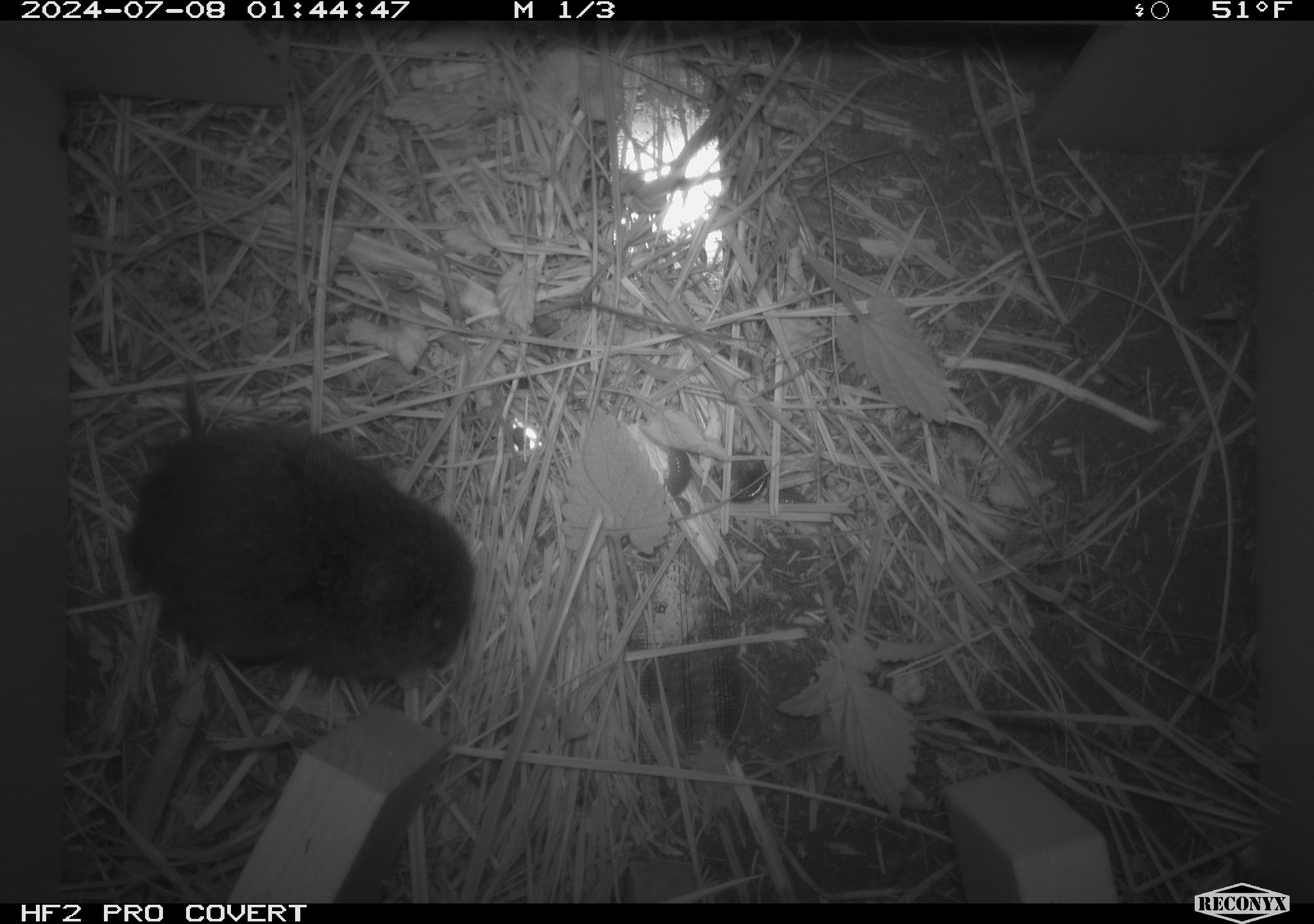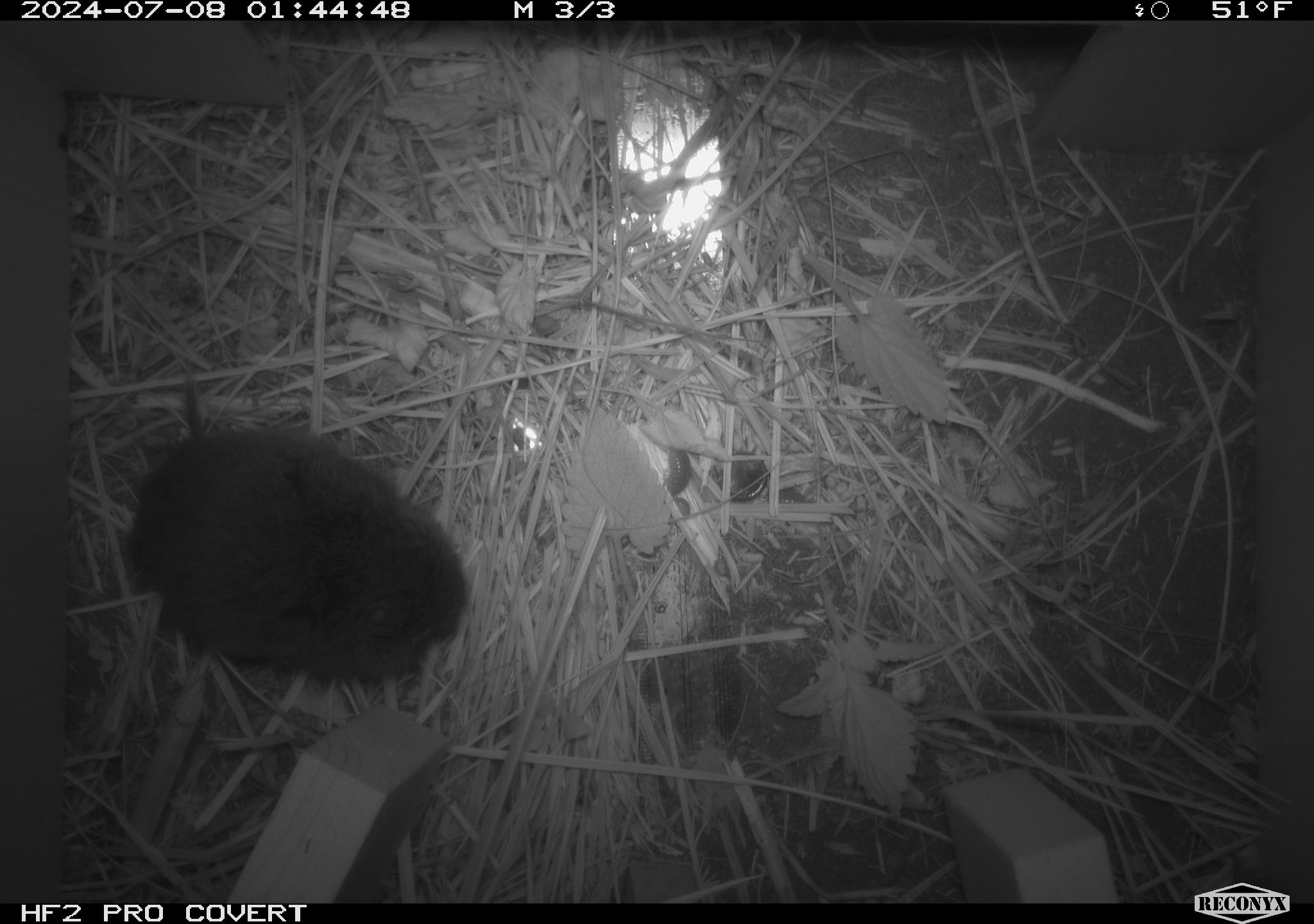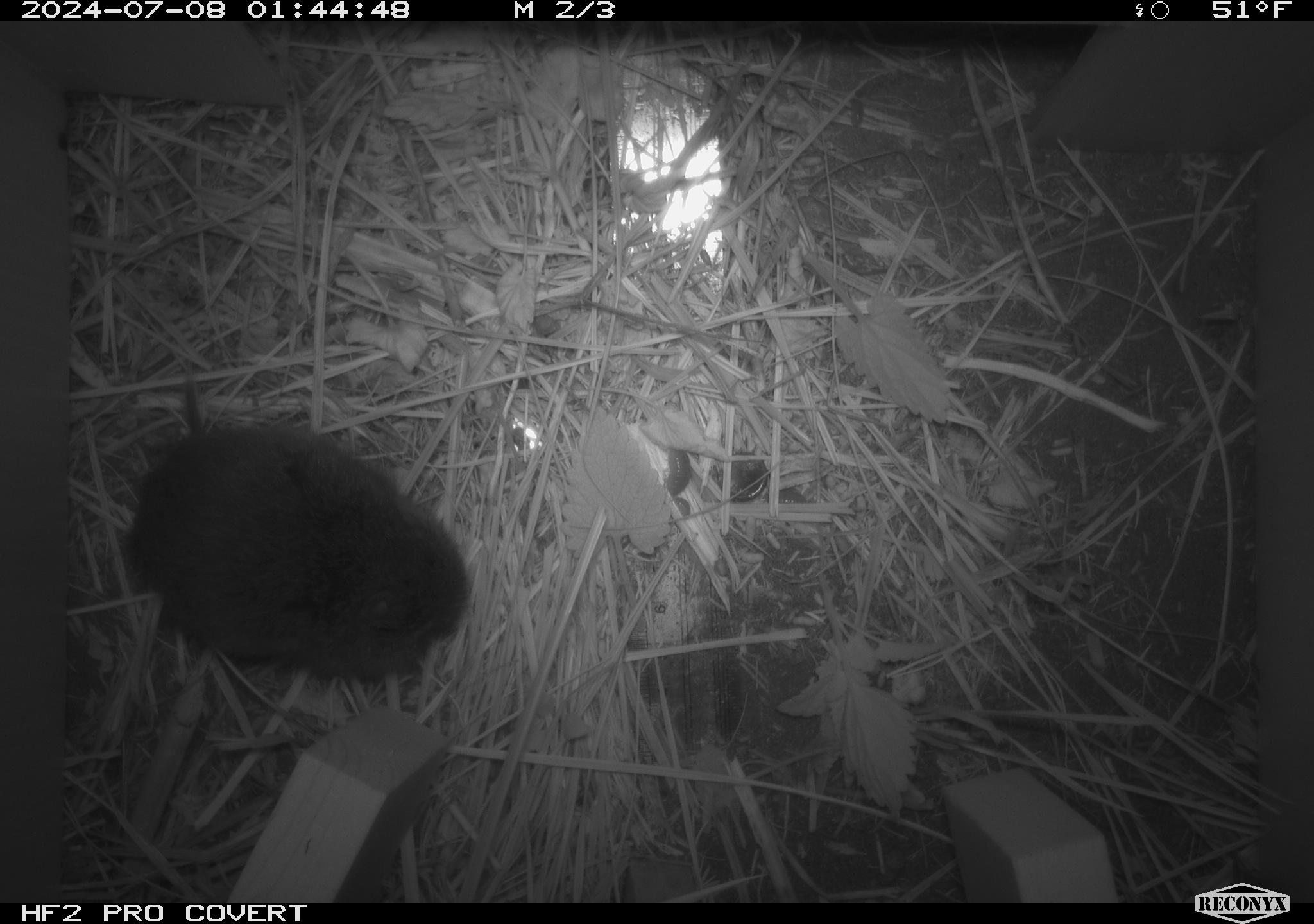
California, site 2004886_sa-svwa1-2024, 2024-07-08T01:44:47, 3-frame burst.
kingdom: Animalia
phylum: Chordata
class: Mammalia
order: Rodentia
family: Cricetidae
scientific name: Arvicolinae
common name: voles, lemmings, and muskrats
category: arvicolinae subfamily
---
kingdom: Animalia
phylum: Arthropoda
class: Malacostraca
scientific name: Malacostraca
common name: amphipods, crabs, isopods, krill, lobsters and shrimps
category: malacostracan